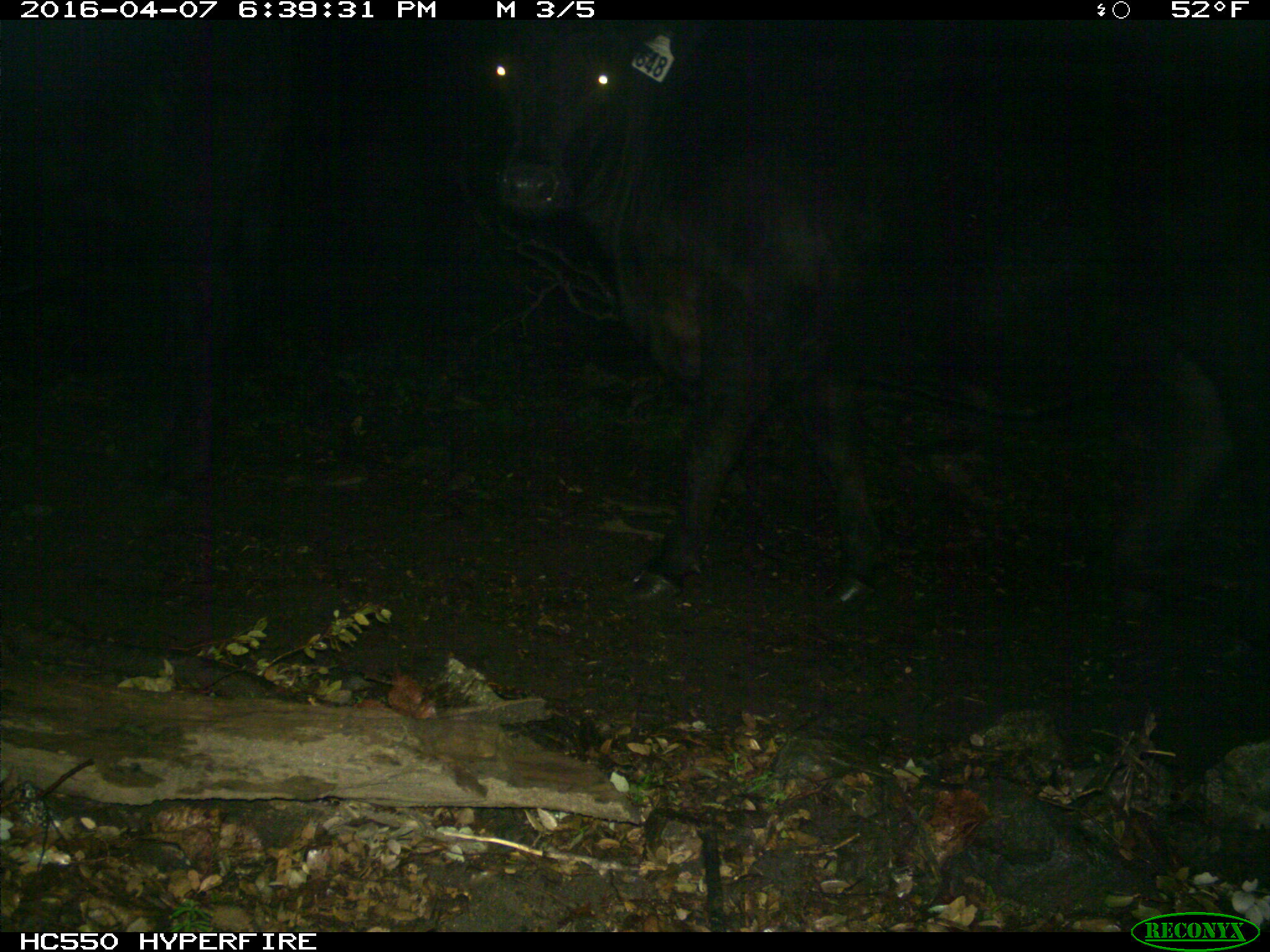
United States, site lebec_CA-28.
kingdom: Animalia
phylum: Chordata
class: Mammalia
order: Artiodactyla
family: Bovidae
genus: Bos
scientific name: Bos taurus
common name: domestic cow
Bos taurus (domestic cow).